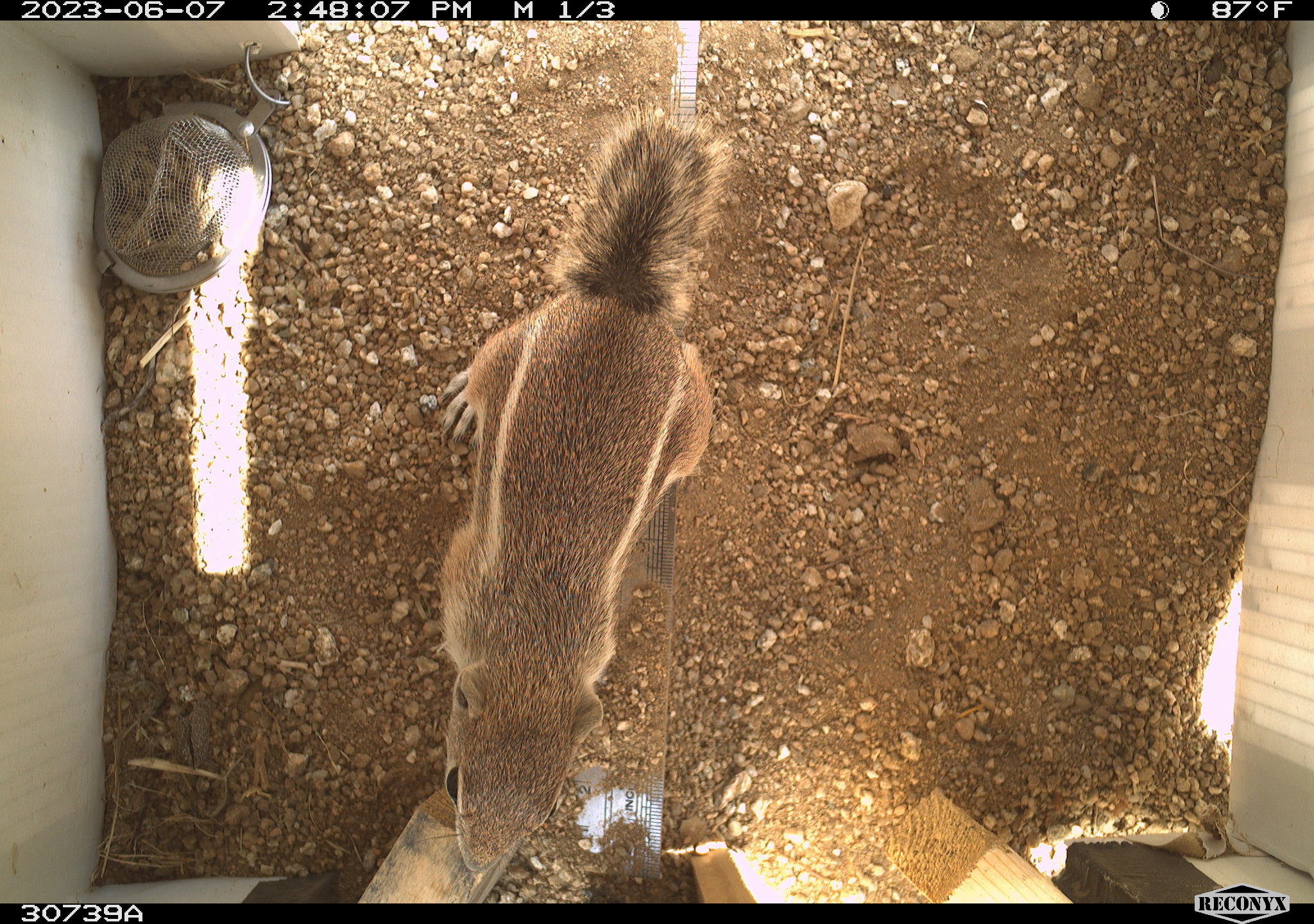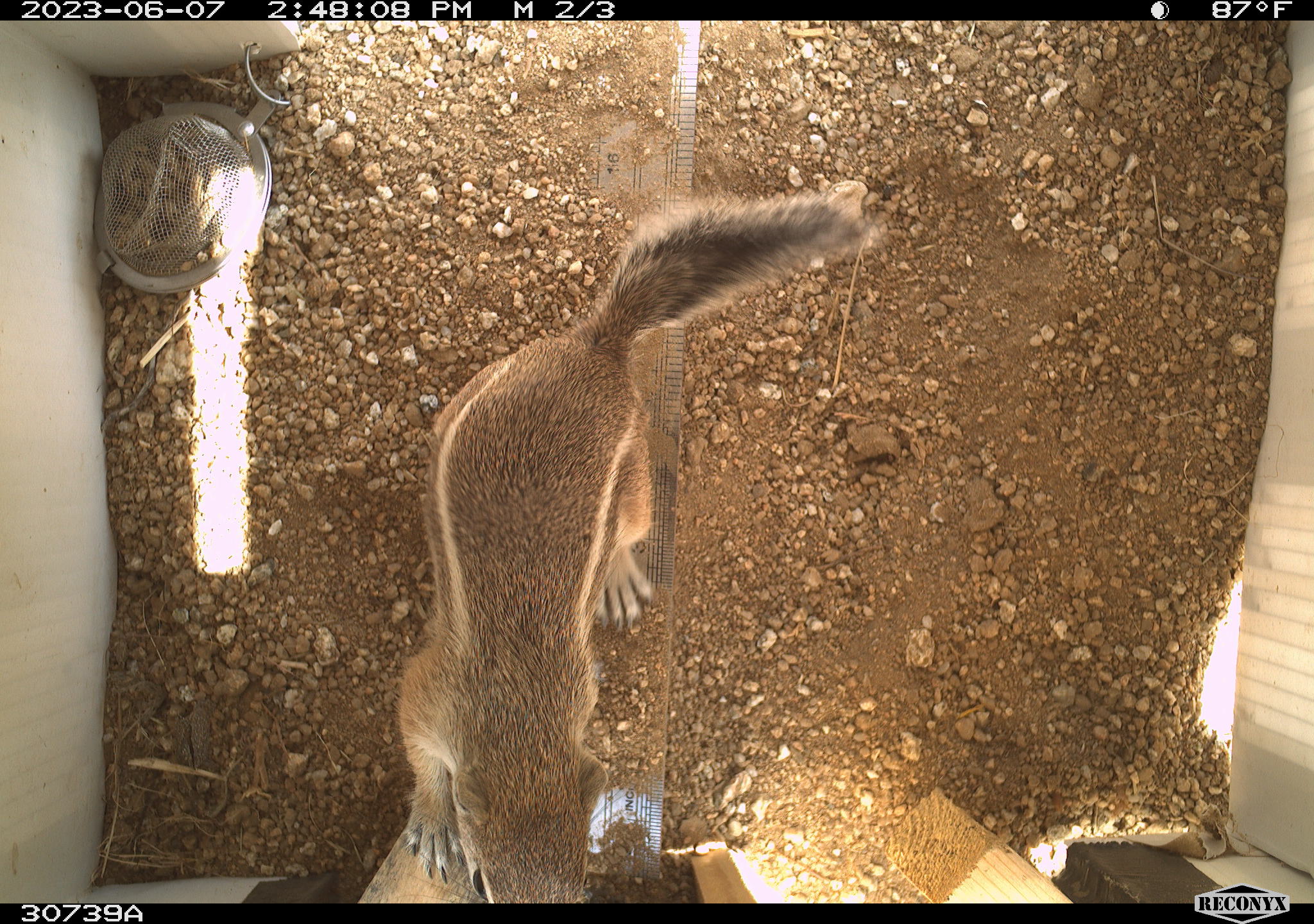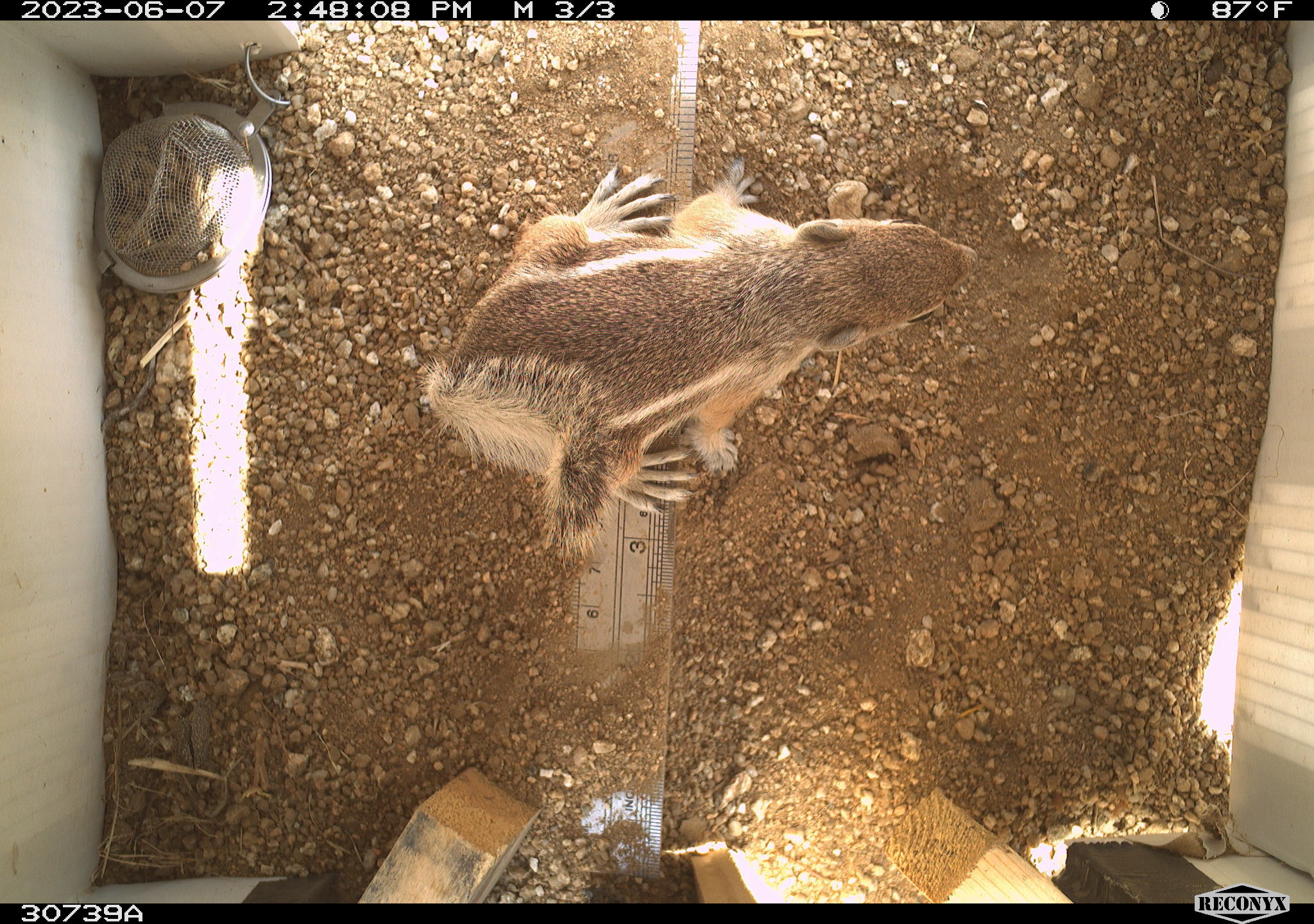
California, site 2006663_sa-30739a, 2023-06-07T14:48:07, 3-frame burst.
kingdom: Animalia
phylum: Chordata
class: Mammalia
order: Rodentia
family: Sciuridae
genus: Ammospermophilus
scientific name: Ammospermophilus leucurus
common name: white-tailed antelope squirrel